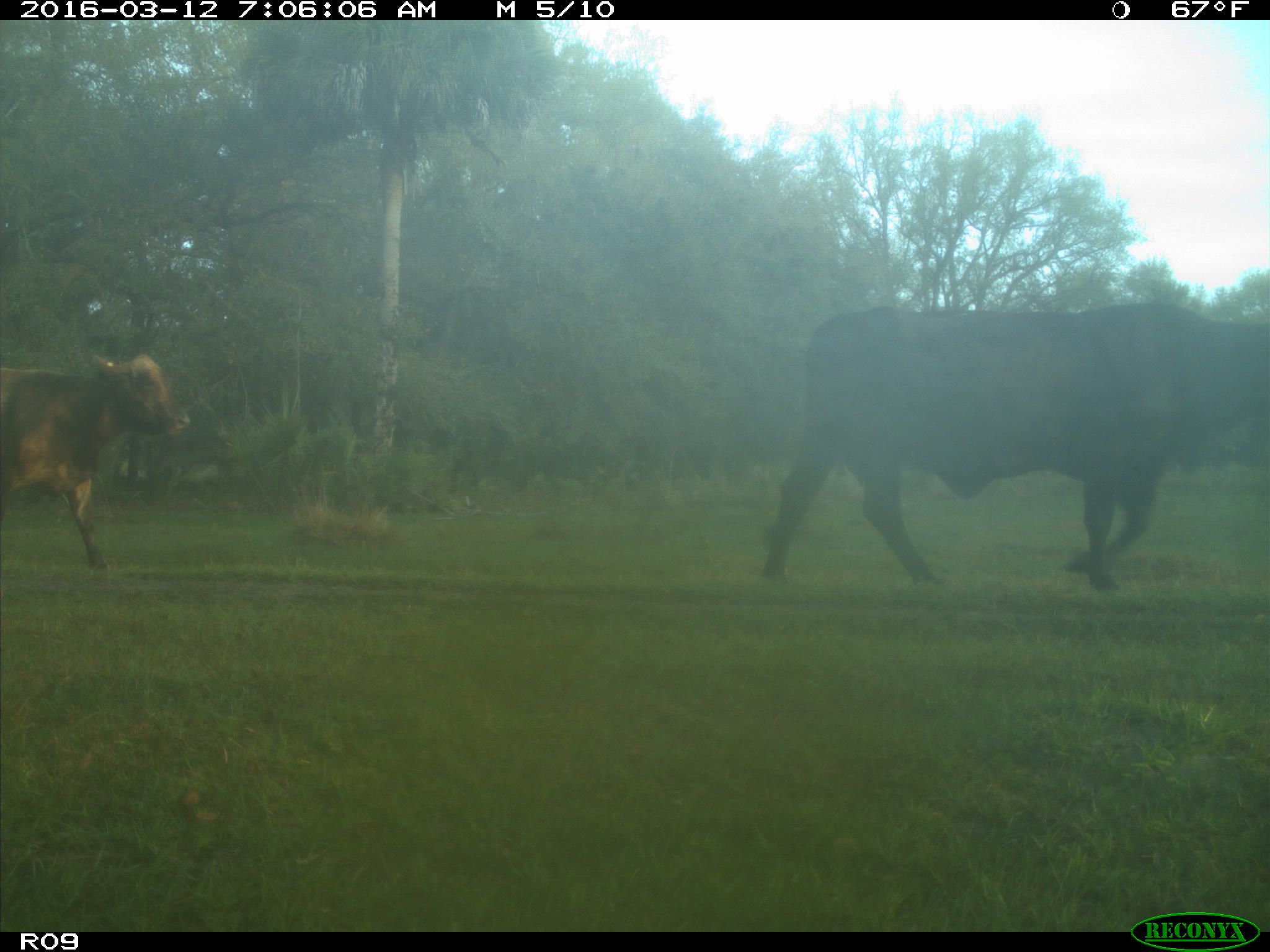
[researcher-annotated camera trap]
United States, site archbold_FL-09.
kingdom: Animalia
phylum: Chordata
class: Mammalia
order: Artiodactyla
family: Bovidae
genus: Bos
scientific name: Bos taurus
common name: domestic cow